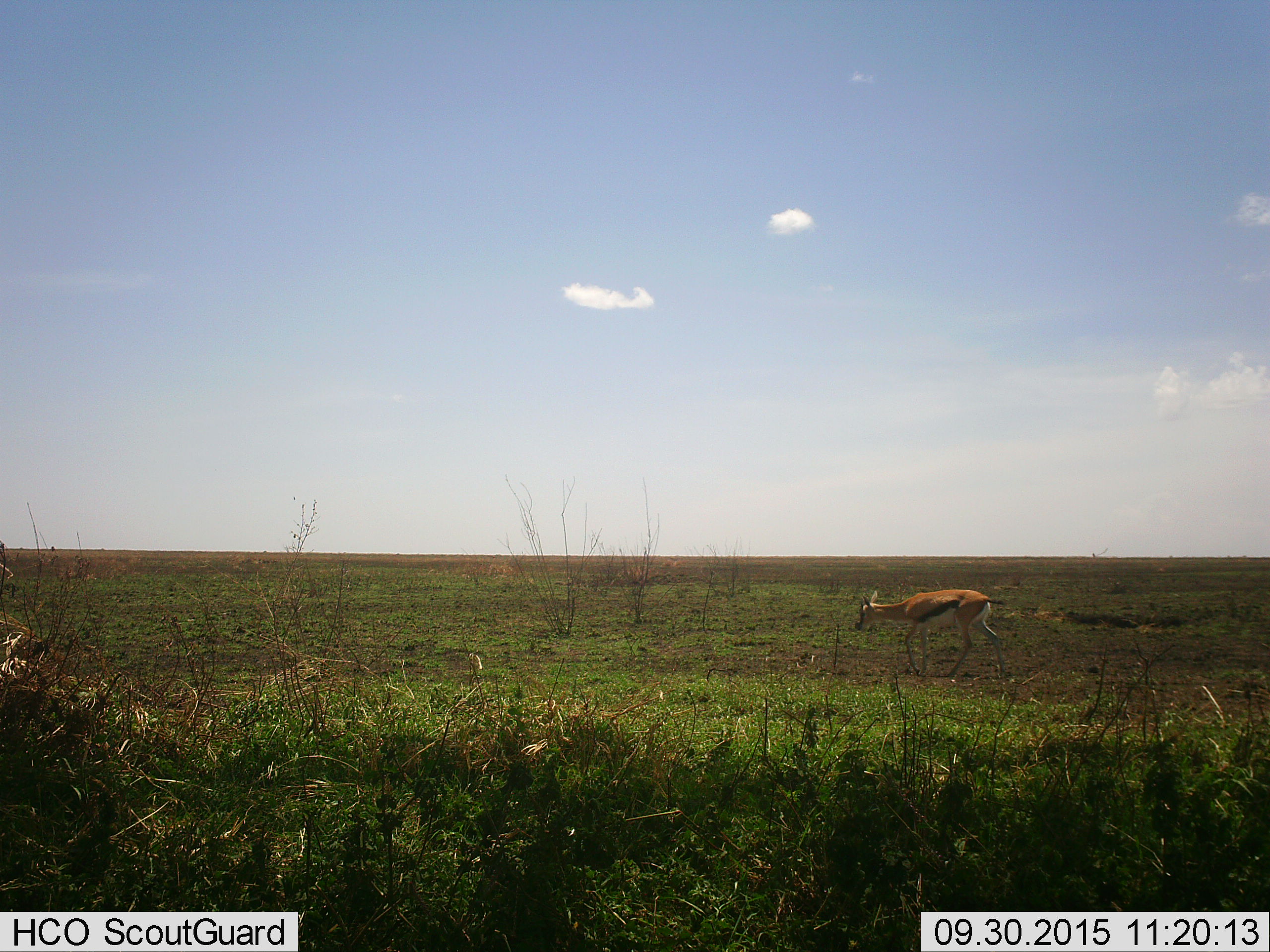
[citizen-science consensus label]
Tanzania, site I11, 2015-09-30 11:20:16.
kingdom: Animalia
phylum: Chordata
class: Mammalia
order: Artiodactyla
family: Bovidae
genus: Eudorcas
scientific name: Eudorcas thomsonii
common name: thomson's gazelle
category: gazellethomsons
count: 1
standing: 14%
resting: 0%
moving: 86%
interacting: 0%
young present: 0%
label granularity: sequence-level